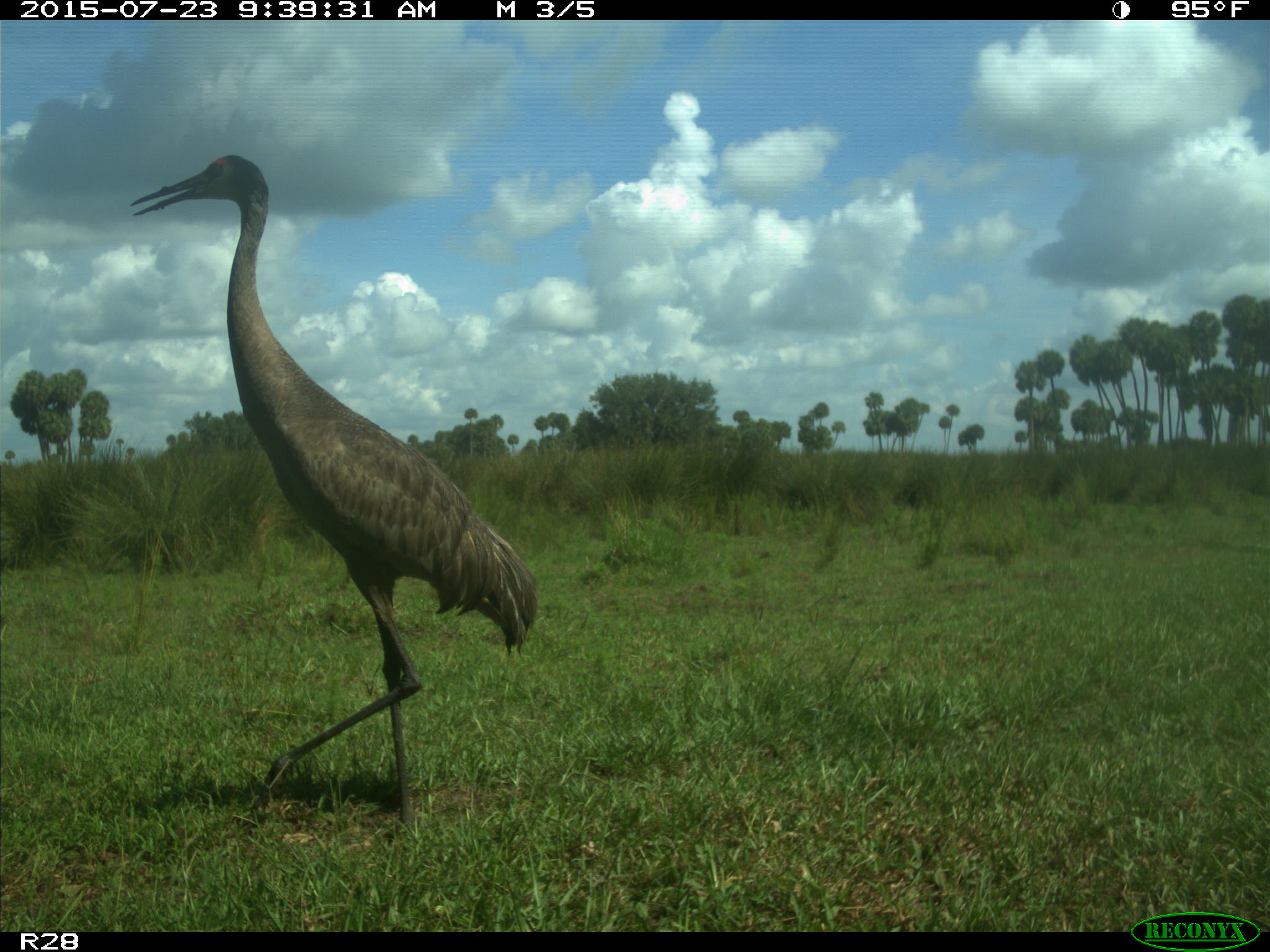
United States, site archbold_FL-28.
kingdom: Animalia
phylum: Chordata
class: Aves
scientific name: Aves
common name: birds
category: unidentified bird